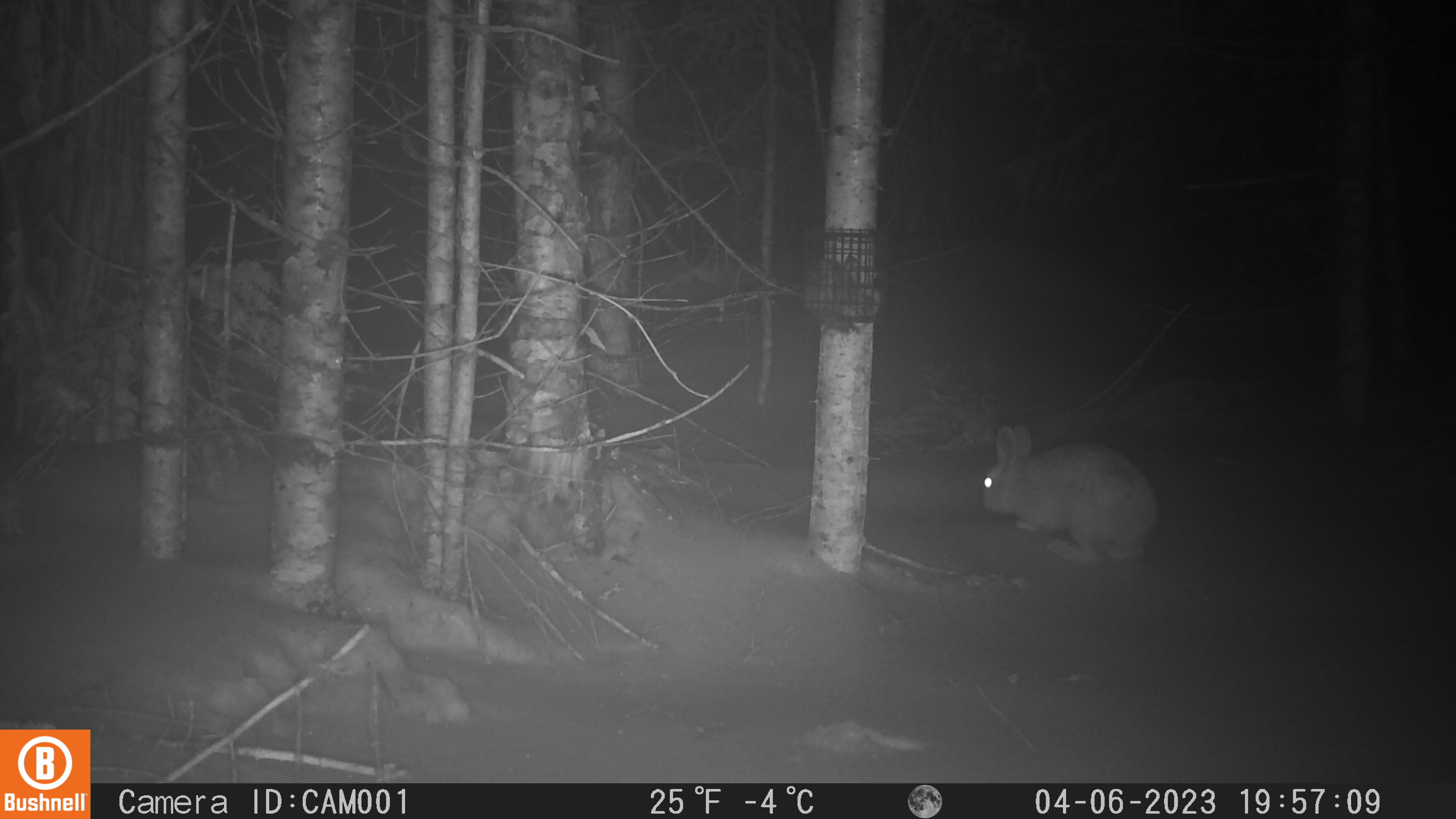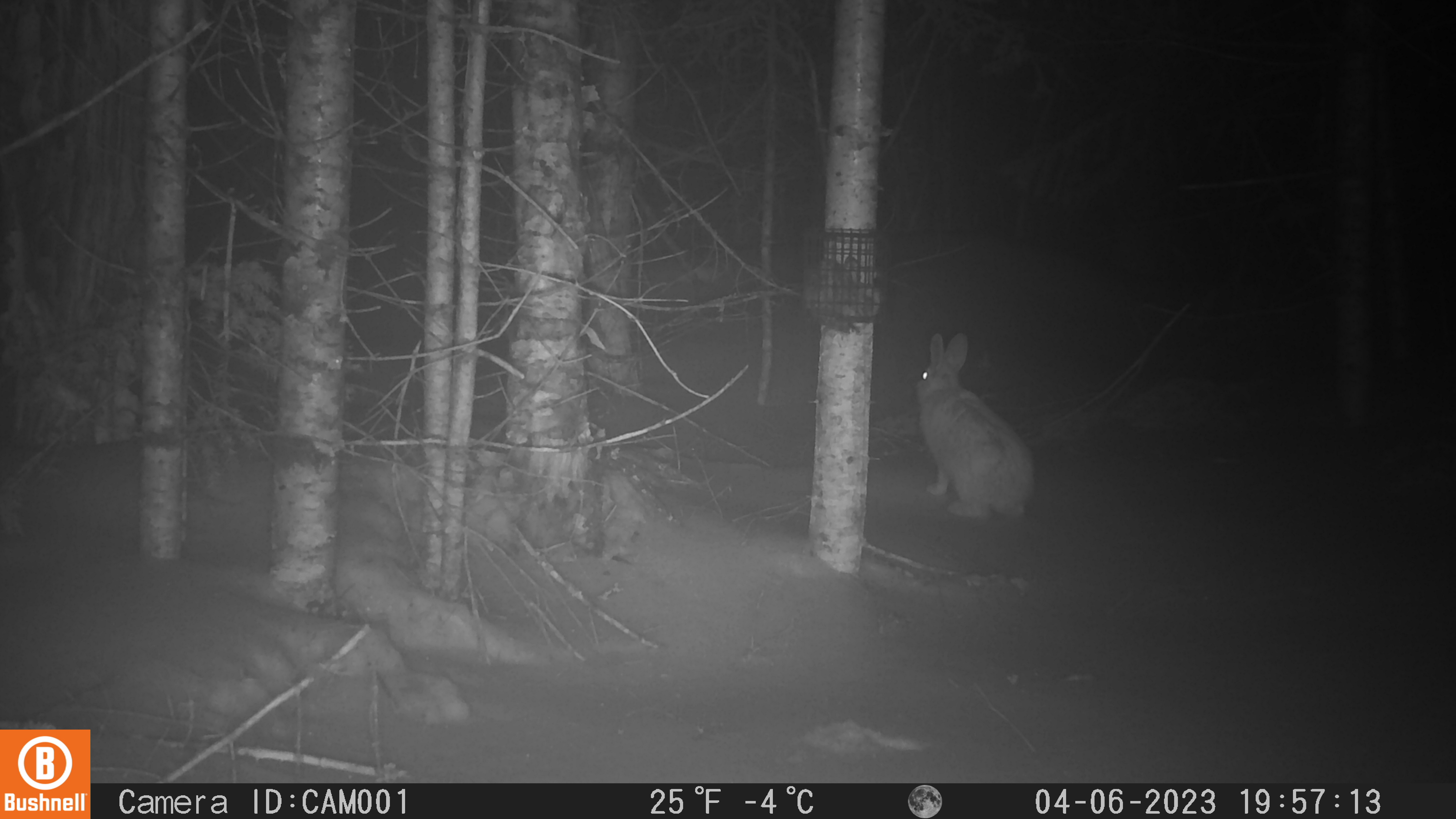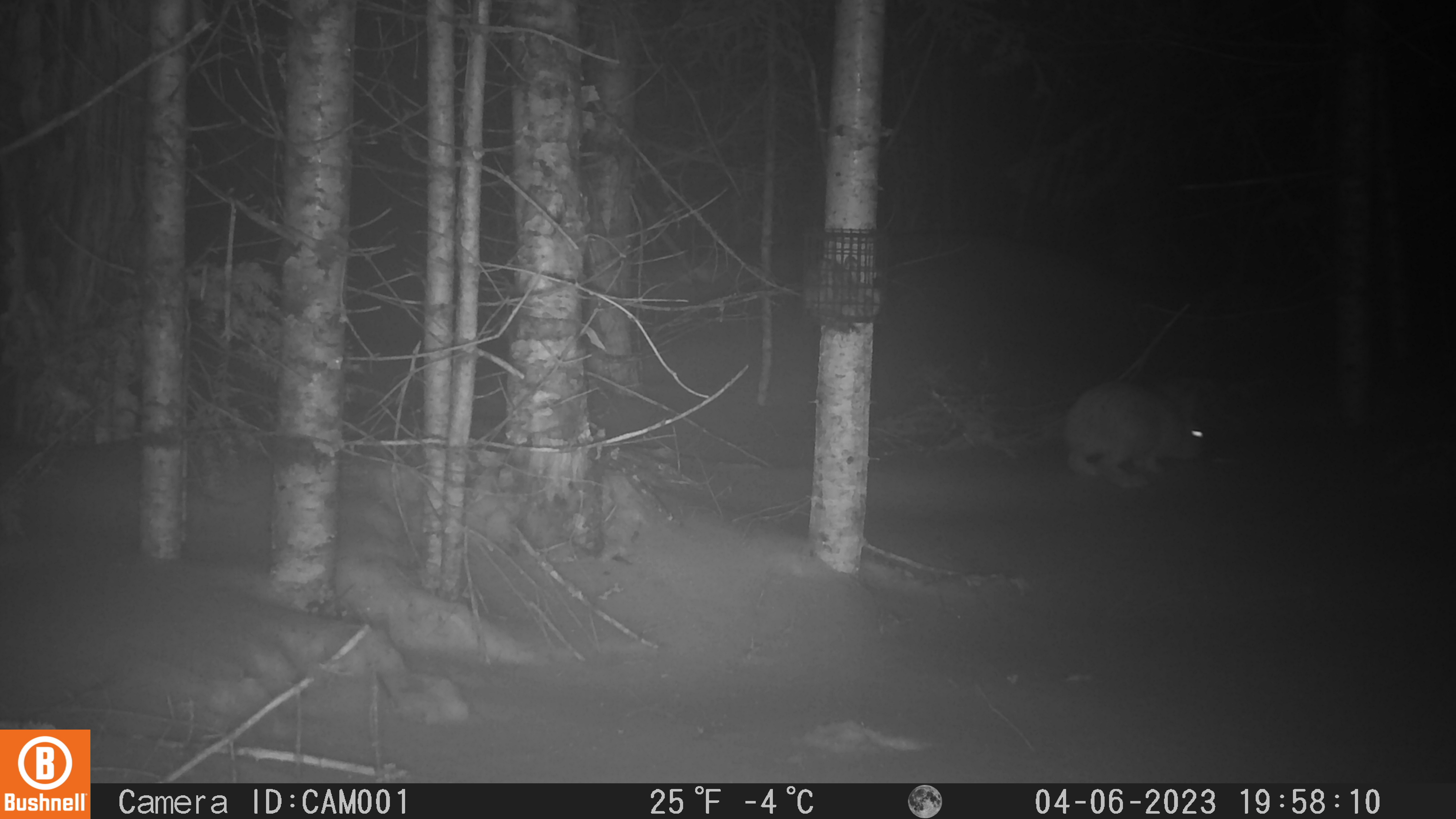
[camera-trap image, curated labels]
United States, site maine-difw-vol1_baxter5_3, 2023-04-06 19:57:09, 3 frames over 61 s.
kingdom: Animalia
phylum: Chordata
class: Mammalia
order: Lagomorpha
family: Leporidae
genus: Lepus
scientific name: Lepus americanus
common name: snowshoe hare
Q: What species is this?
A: Snowshoe hare (Lepus americanus).